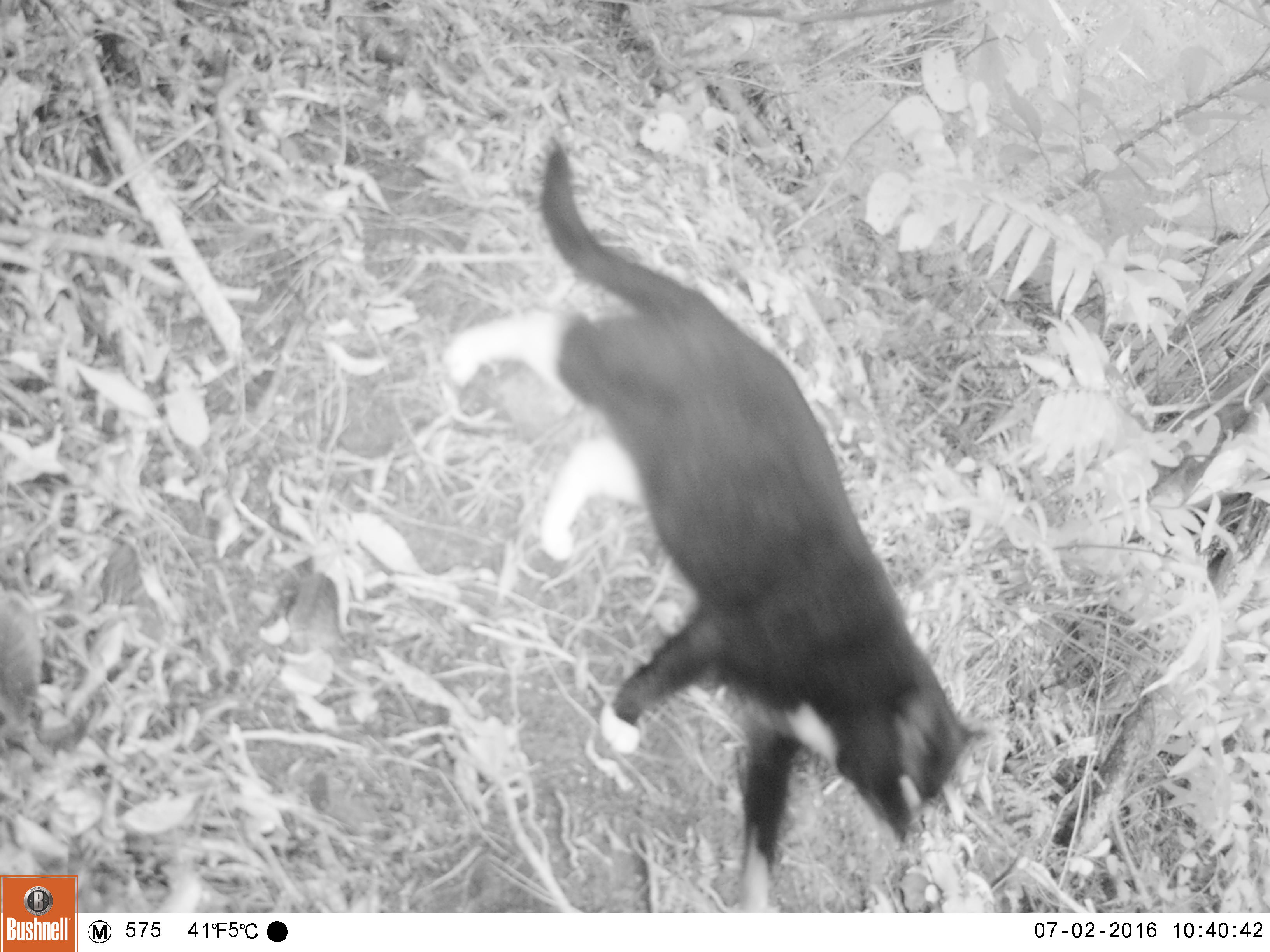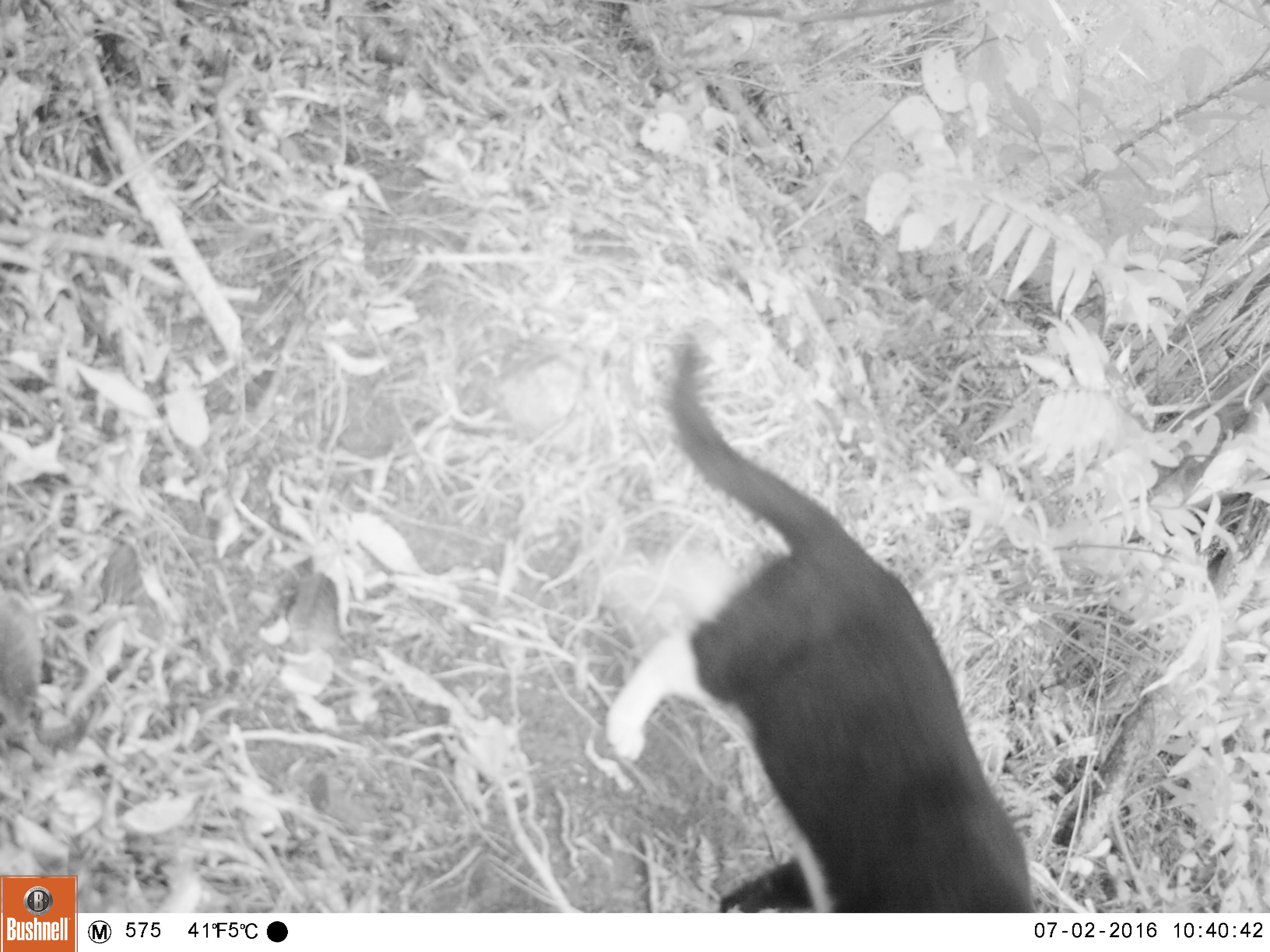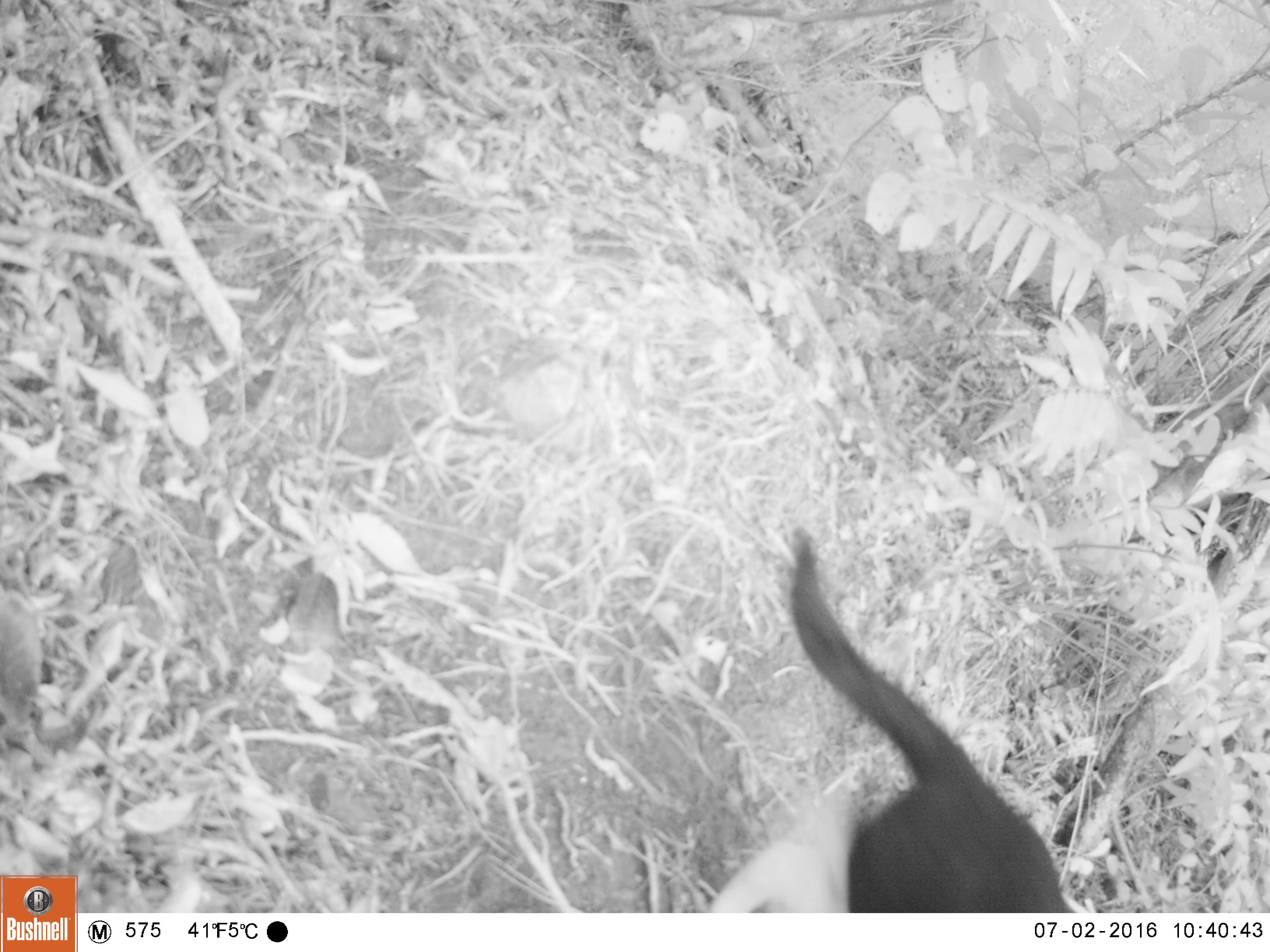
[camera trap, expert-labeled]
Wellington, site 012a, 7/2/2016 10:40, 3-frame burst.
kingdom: Animalia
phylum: Chordata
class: Mammalia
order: Carnivora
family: Felidae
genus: Felis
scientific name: Felis catus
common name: cat